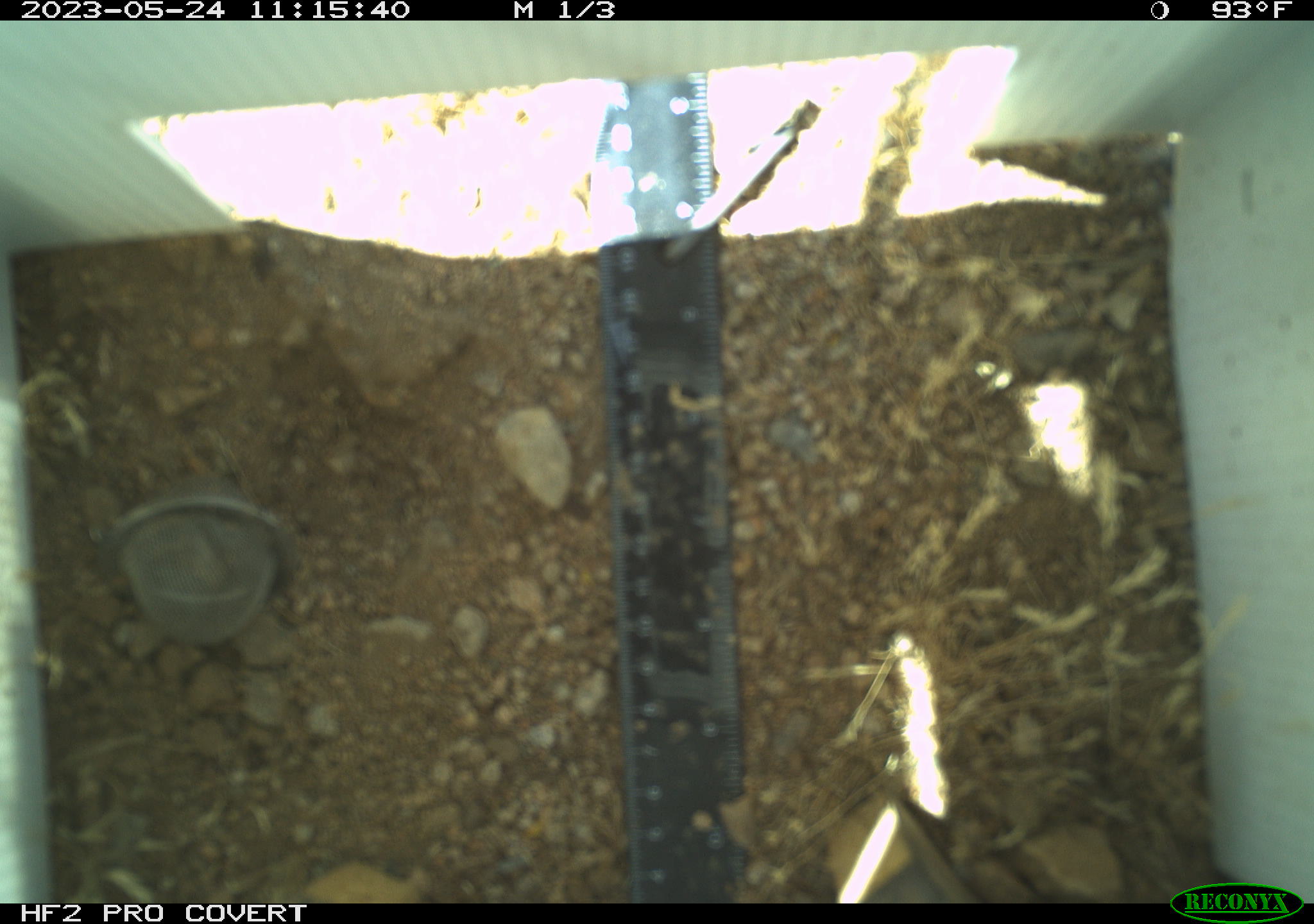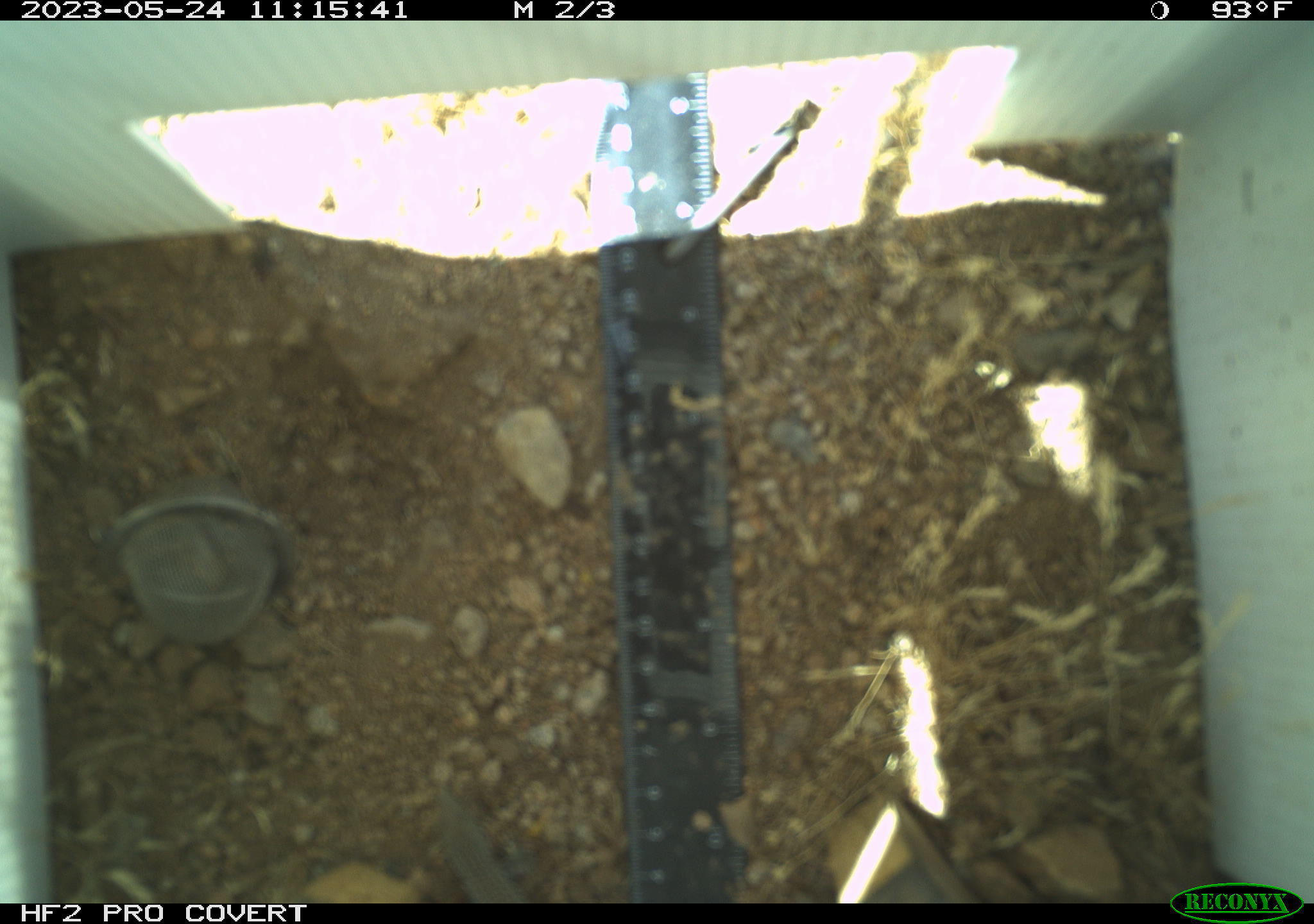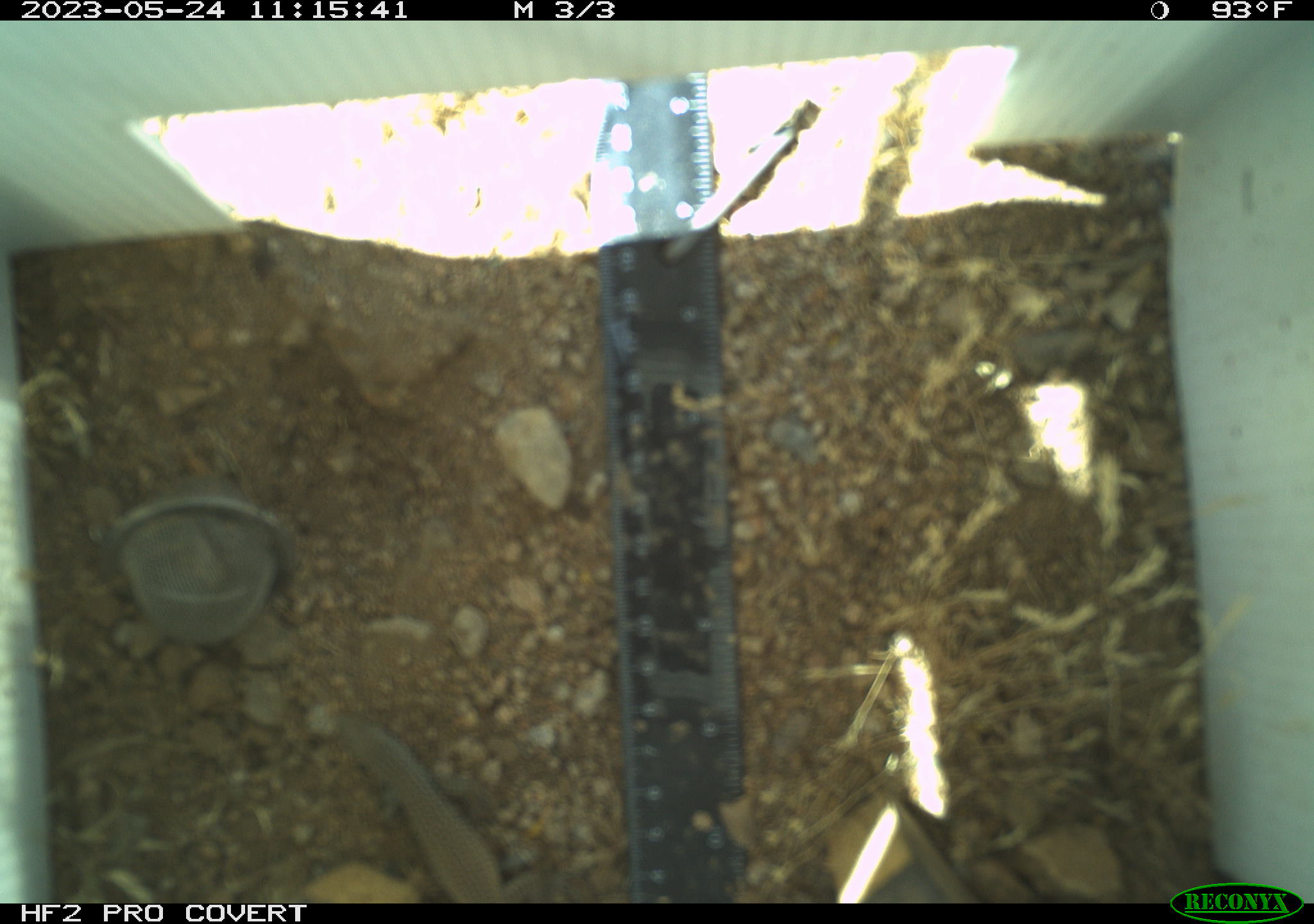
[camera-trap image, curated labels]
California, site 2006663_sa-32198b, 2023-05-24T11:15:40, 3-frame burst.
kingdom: Animalia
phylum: Chordata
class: Reptilia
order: Squamata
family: Teiidae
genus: Aspidoscelis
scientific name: Aspidoscelis tigris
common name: western whiptail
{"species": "western whiptail (Aspidoscelis tigris)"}